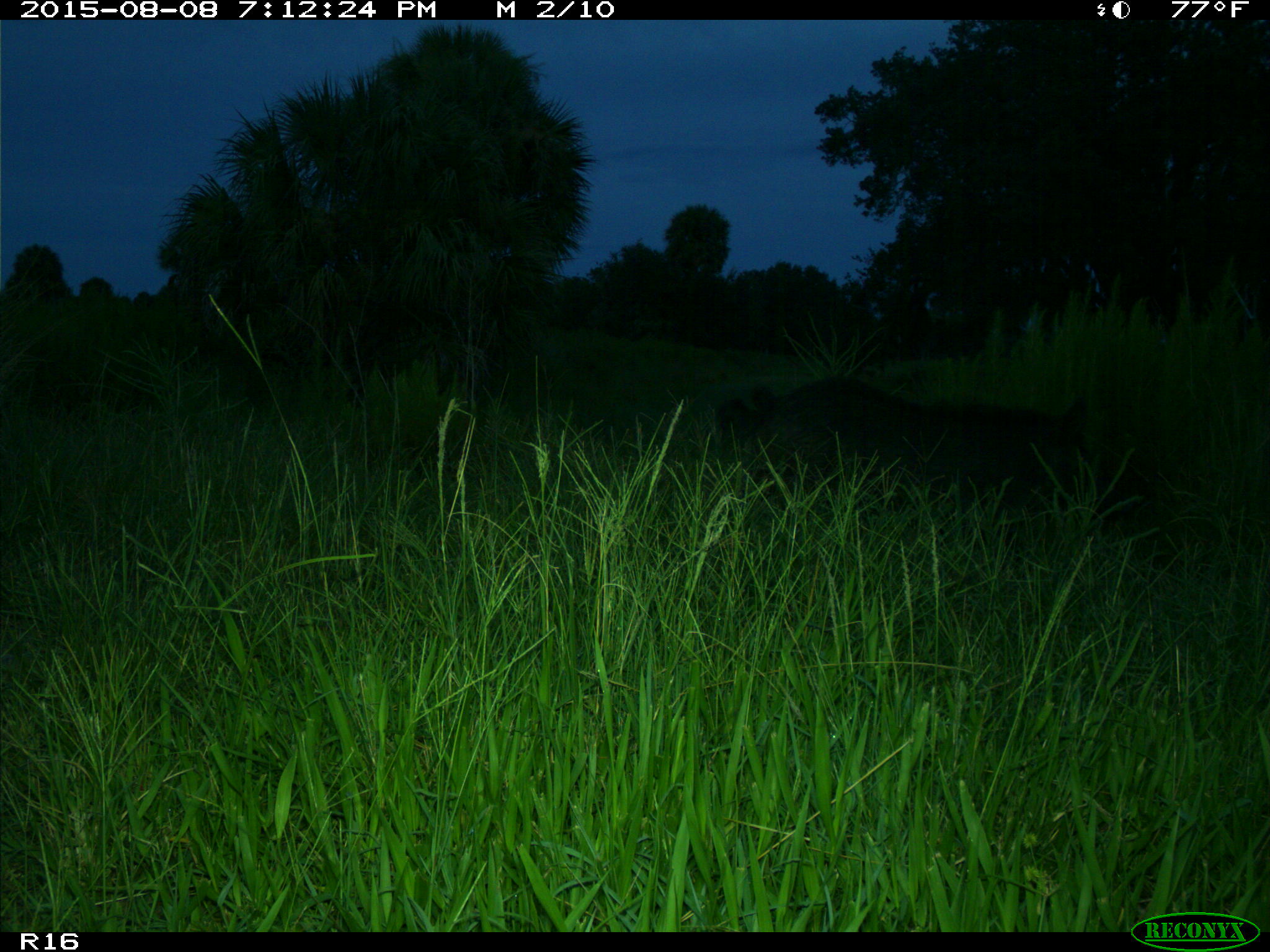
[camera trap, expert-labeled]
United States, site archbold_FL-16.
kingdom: Animalia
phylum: Chordata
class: Mammalia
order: Artiodactyla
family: Suidae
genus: Sus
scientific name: Sus scrofa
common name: wild boar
Sus scrofa (wild boar).